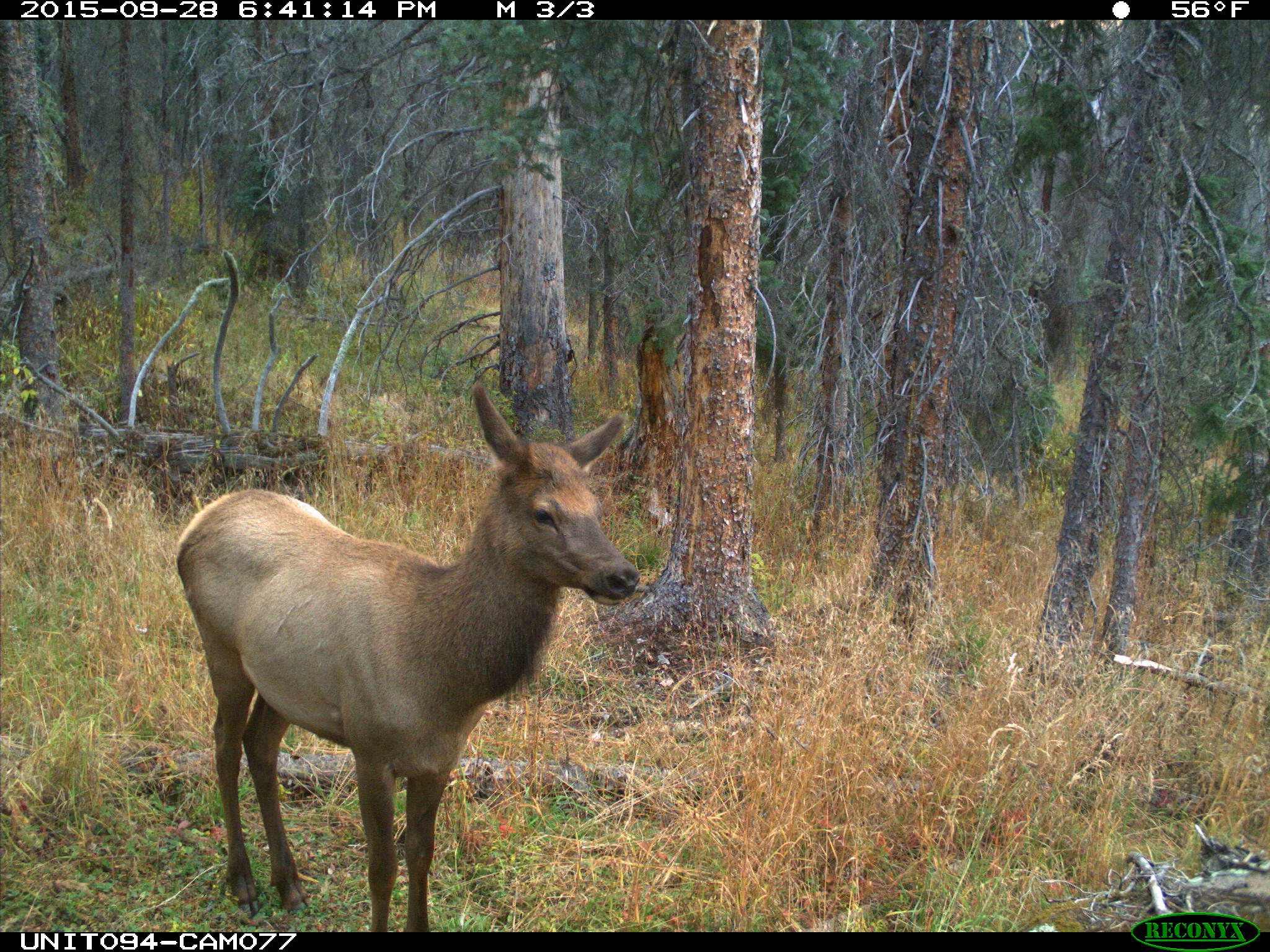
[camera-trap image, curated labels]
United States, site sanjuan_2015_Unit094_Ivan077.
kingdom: Animalia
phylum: Chordata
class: Mammalia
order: Artiodactyla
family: Cervidae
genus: Cervus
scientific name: Cervus elaphus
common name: red deer